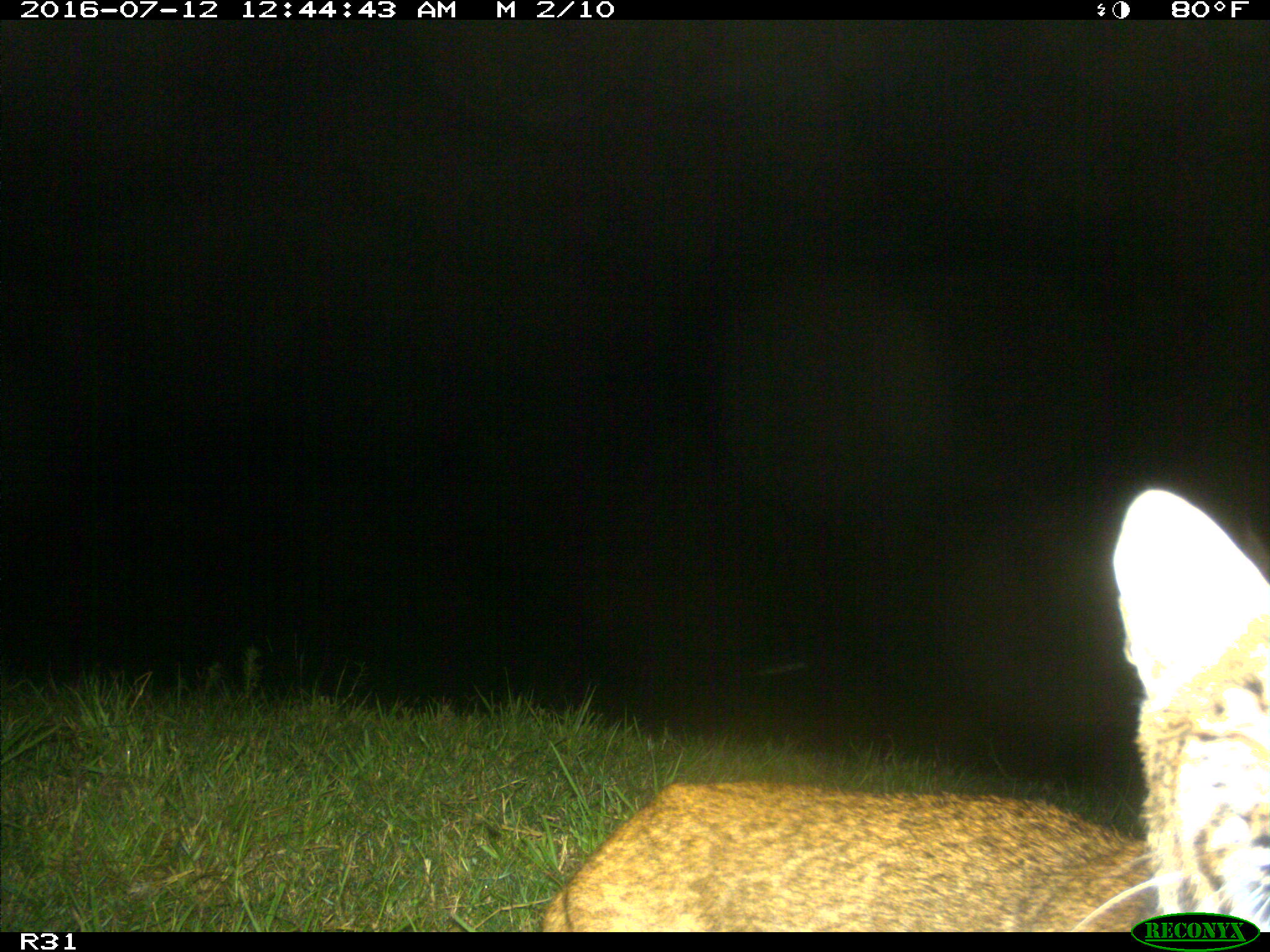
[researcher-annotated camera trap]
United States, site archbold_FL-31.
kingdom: Animalia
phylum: Chordata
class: Mammalia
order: Carnivora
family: Felidae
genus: Lynx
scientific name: Lynx rufus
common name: bobcat